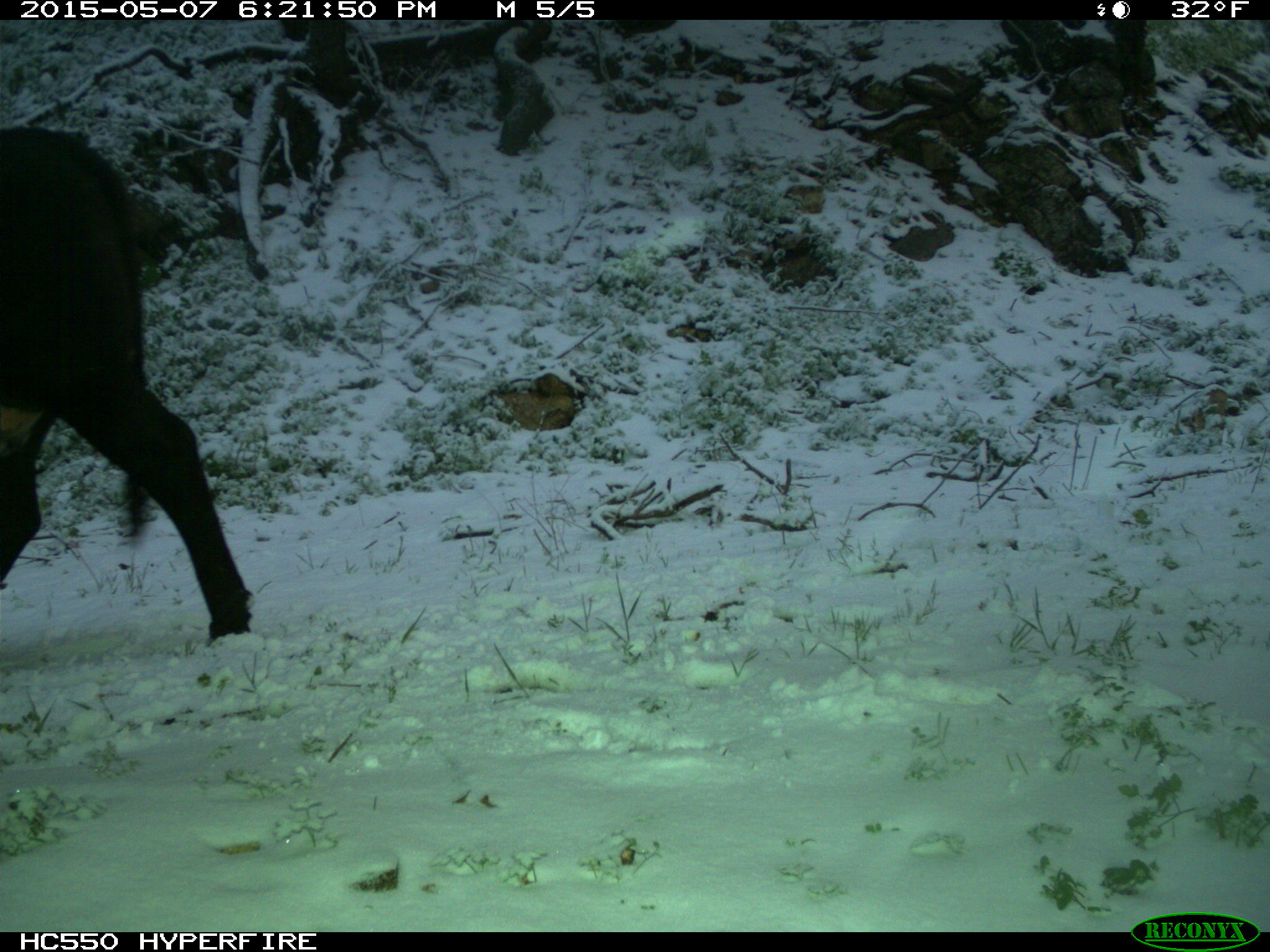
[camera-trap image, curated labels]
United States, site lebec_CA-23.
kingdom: Animalia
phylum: Chordata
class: Mammalia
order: Artiodactyla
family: Bovidae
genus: Bos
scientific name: Bos taurus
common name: domestic cow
Bos taurus (domestic cow).